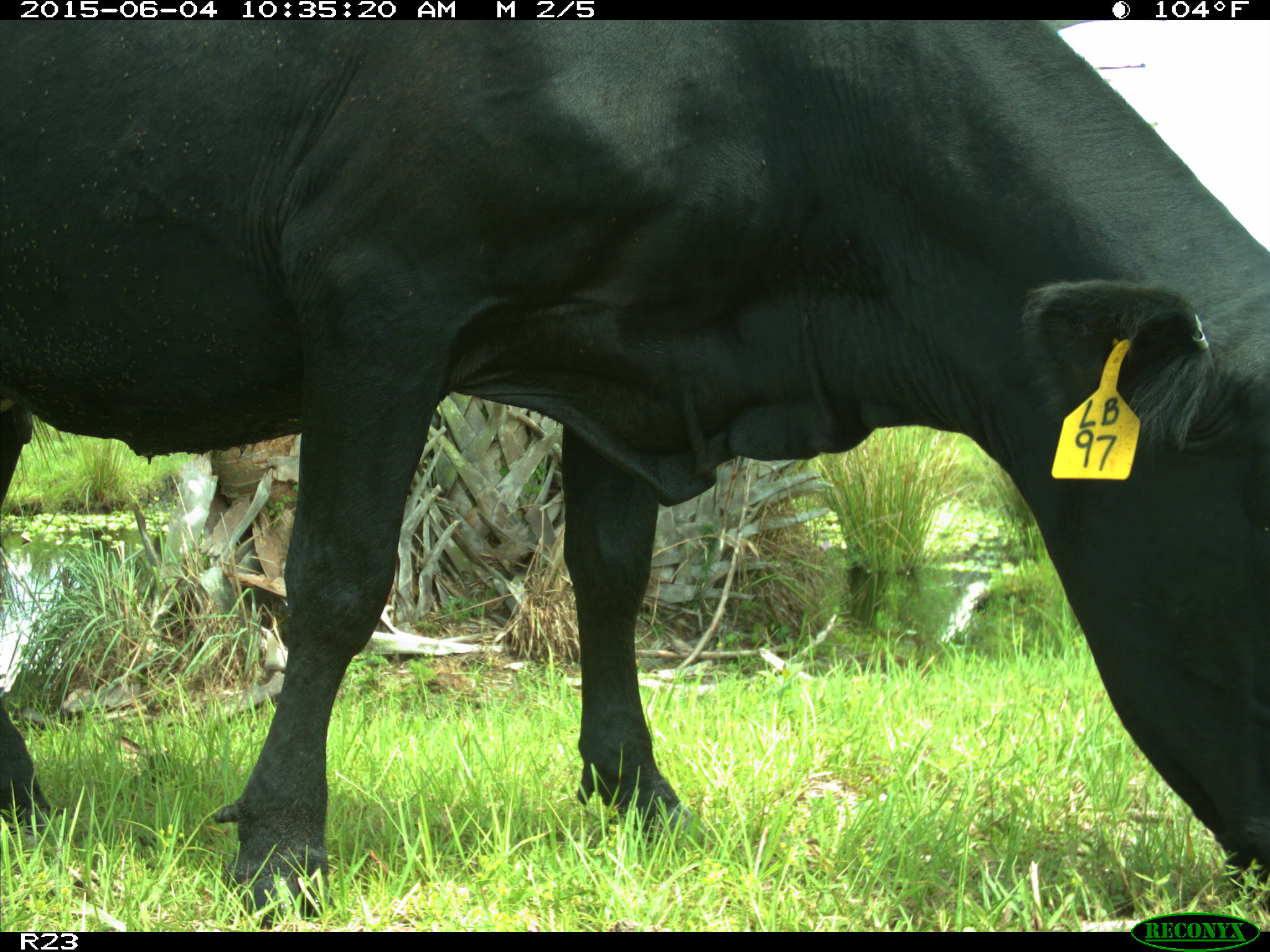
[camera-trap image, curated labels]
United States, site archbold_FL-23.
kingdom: Animalia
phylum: Chordata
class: Mammalia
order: Artiodactyla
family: Bovidae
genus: Bos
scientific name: Bos taurus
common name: domestic cow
Bos taurus (domestic cow).